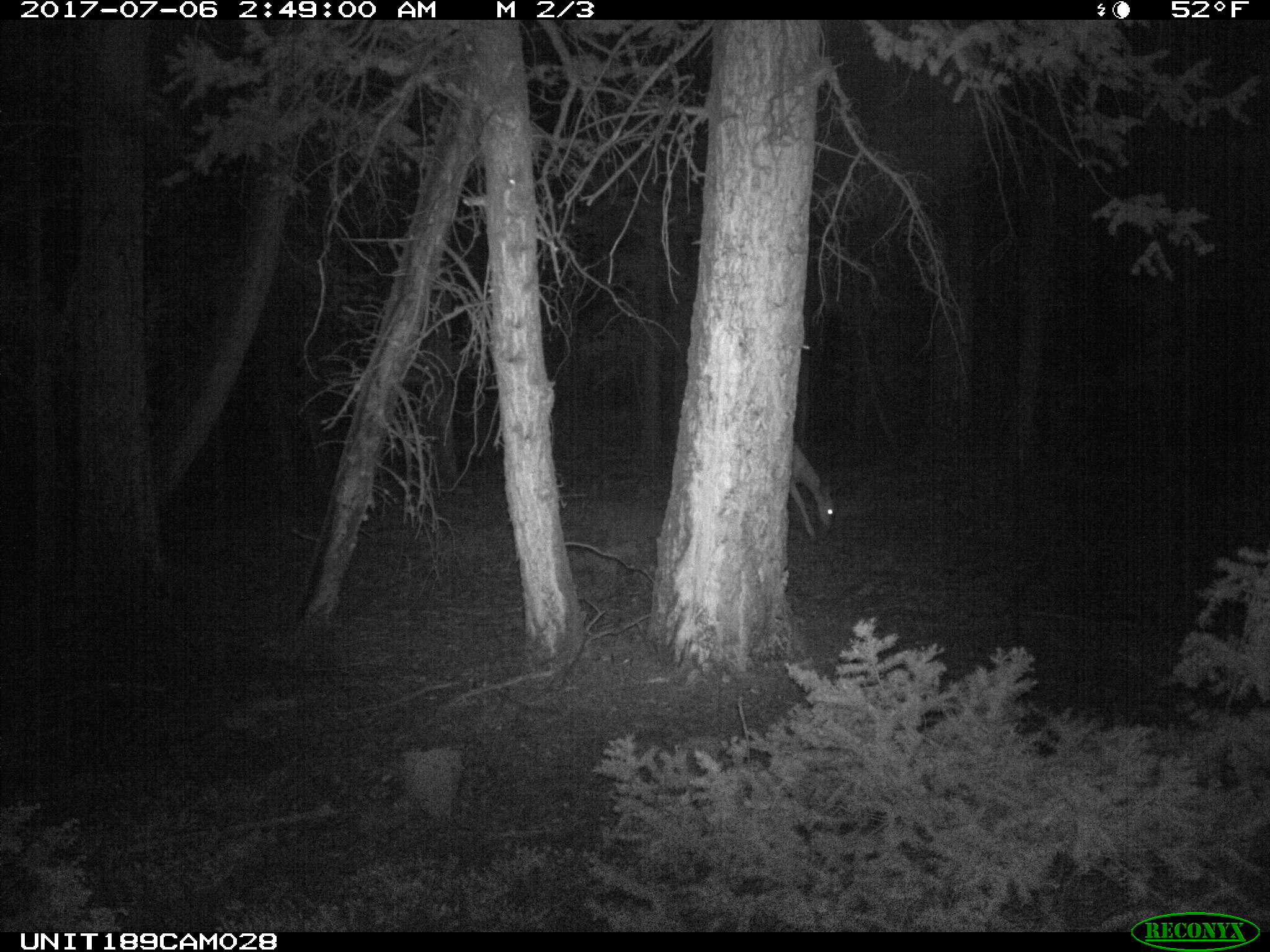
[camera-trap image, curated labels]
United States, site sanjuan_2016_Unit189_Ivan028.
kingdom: Animalia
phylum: Chordata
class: Mammalia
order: Artiodactyla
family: Cervidae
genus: Odocoileus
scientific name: Odocoileus hemionus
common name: mule deer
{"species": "Odocoileus hemionus (mule deer)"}